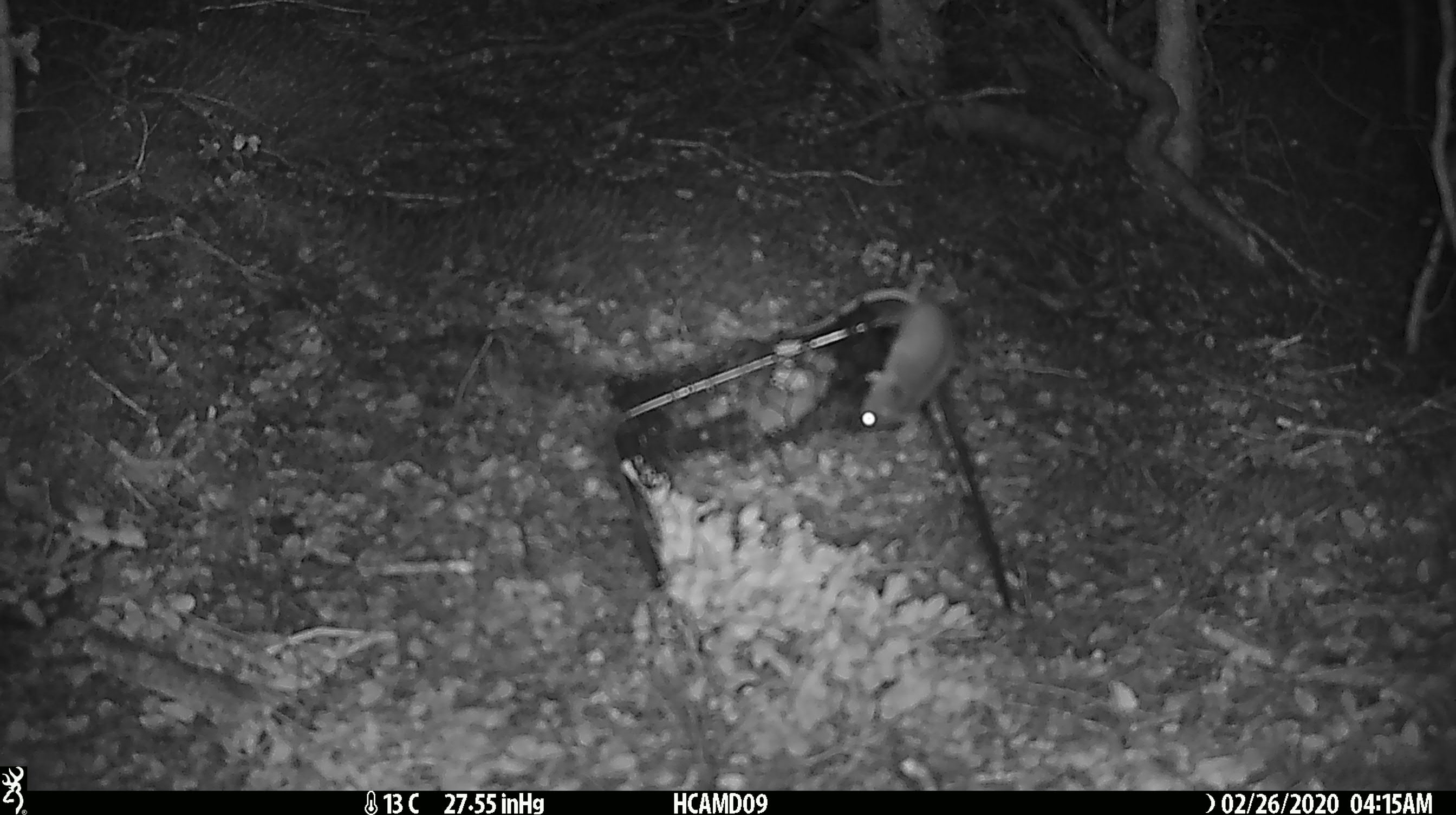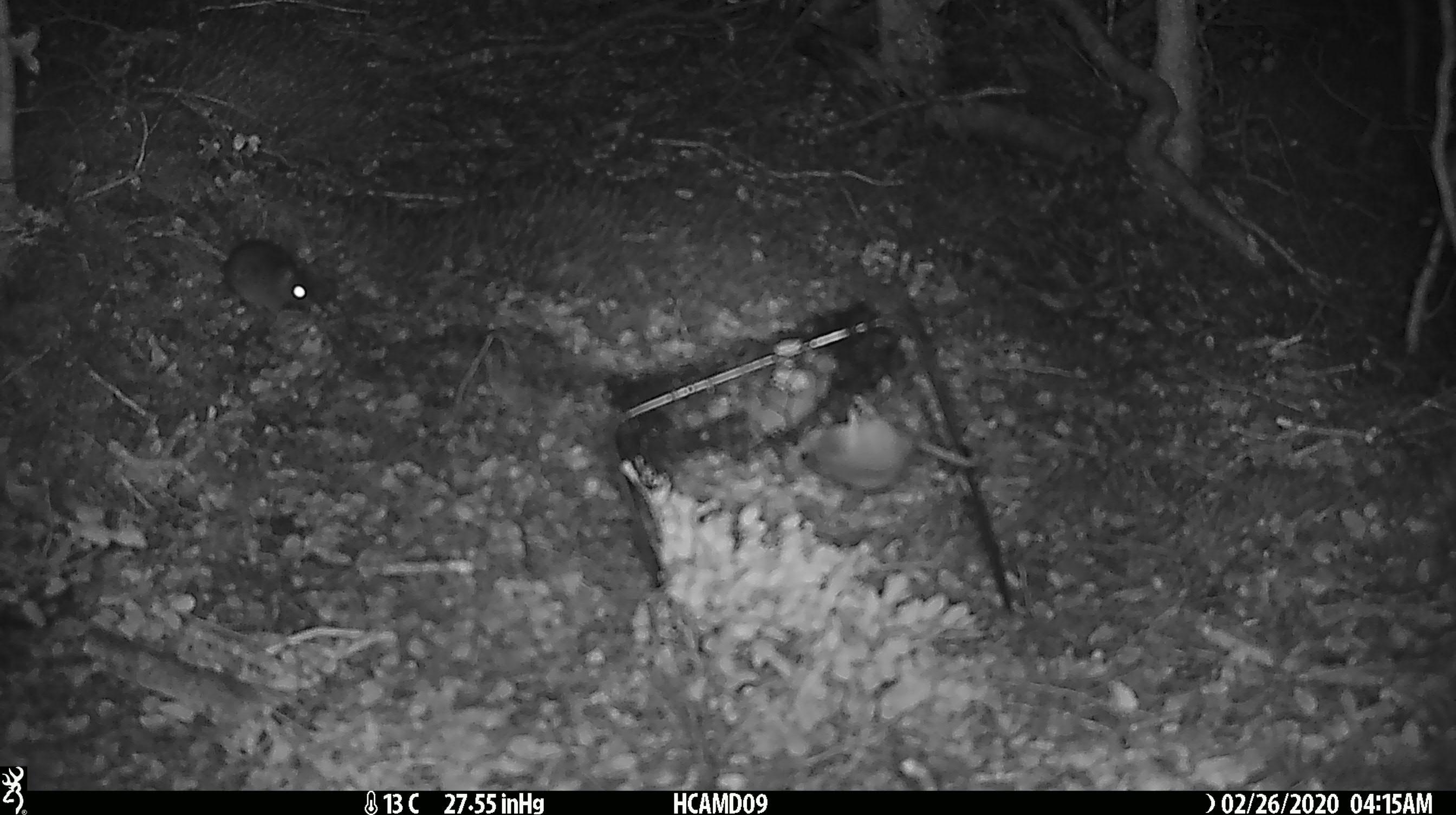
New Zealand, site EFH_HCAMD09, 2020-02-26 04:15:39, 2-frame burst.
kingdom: Animalia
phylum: Chordata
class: Mammalia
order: Rodentia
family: Muridae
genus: Mus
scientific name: Mus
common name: mouse